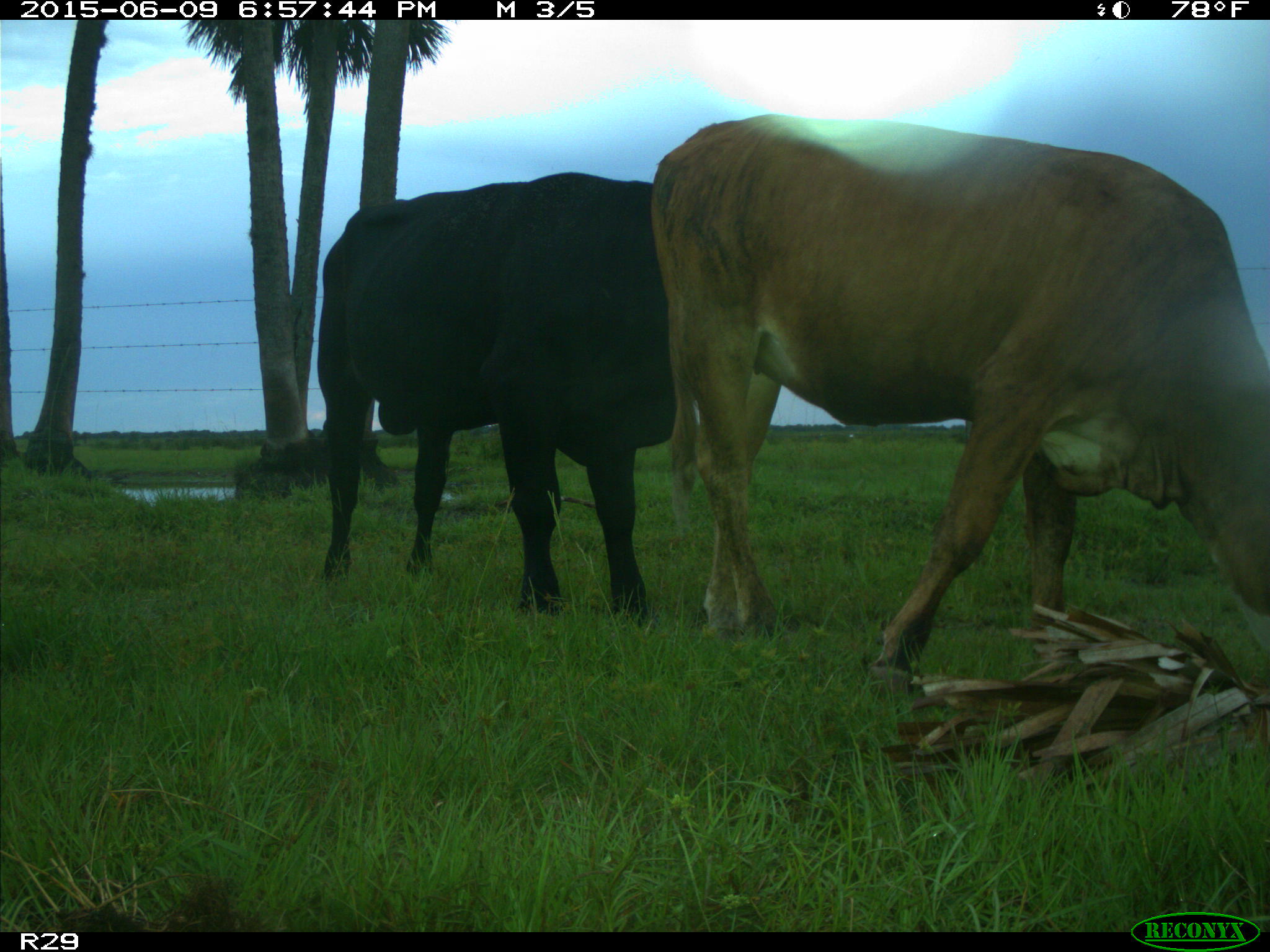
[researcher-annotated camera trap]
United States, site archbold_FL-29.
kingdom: Animalia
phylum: Chordata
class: Mammalia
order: Artiodactyla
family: Bovidae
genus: Bos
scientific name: Bos taurus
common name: domestic cow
Bos taurus (domestic cow).